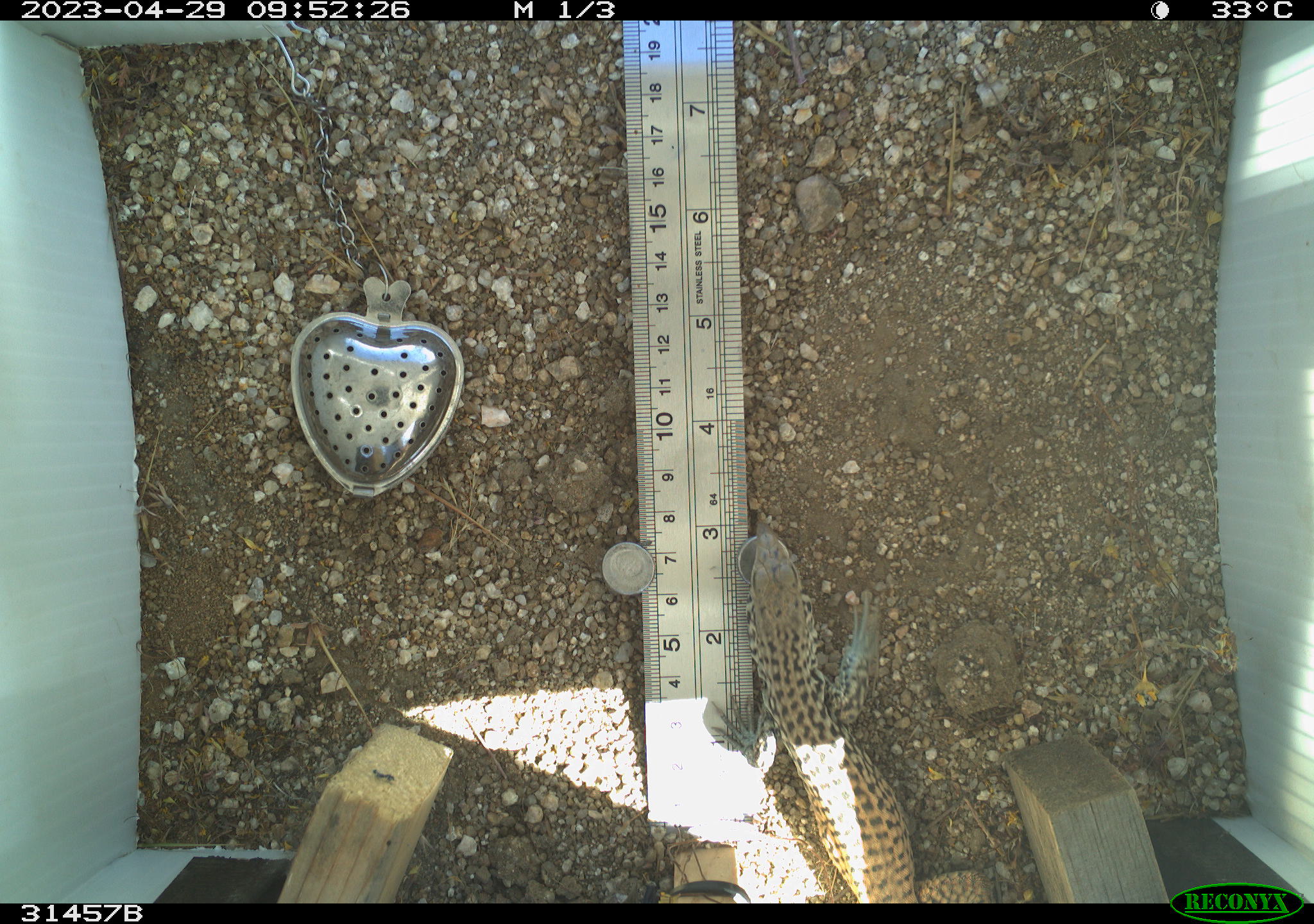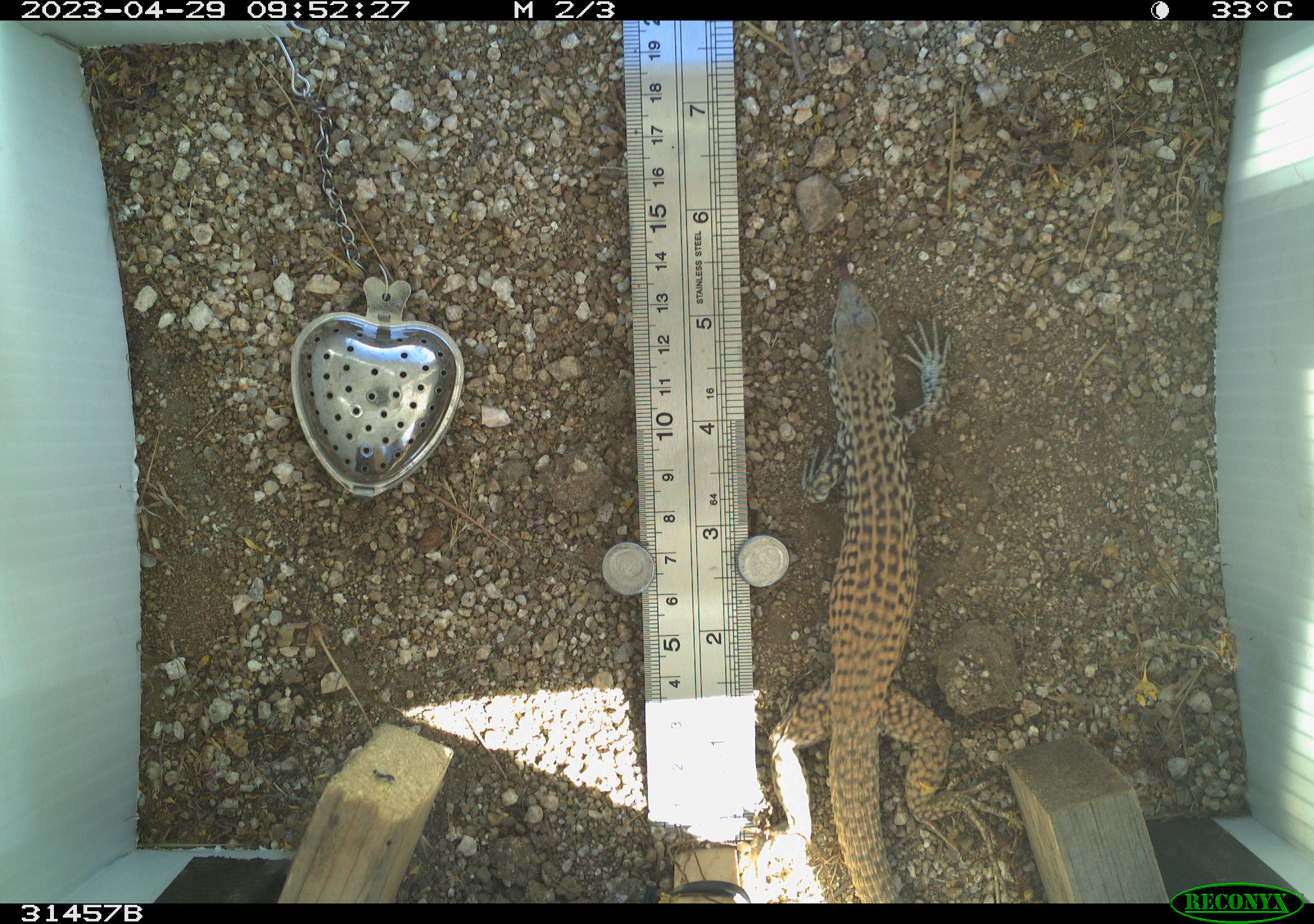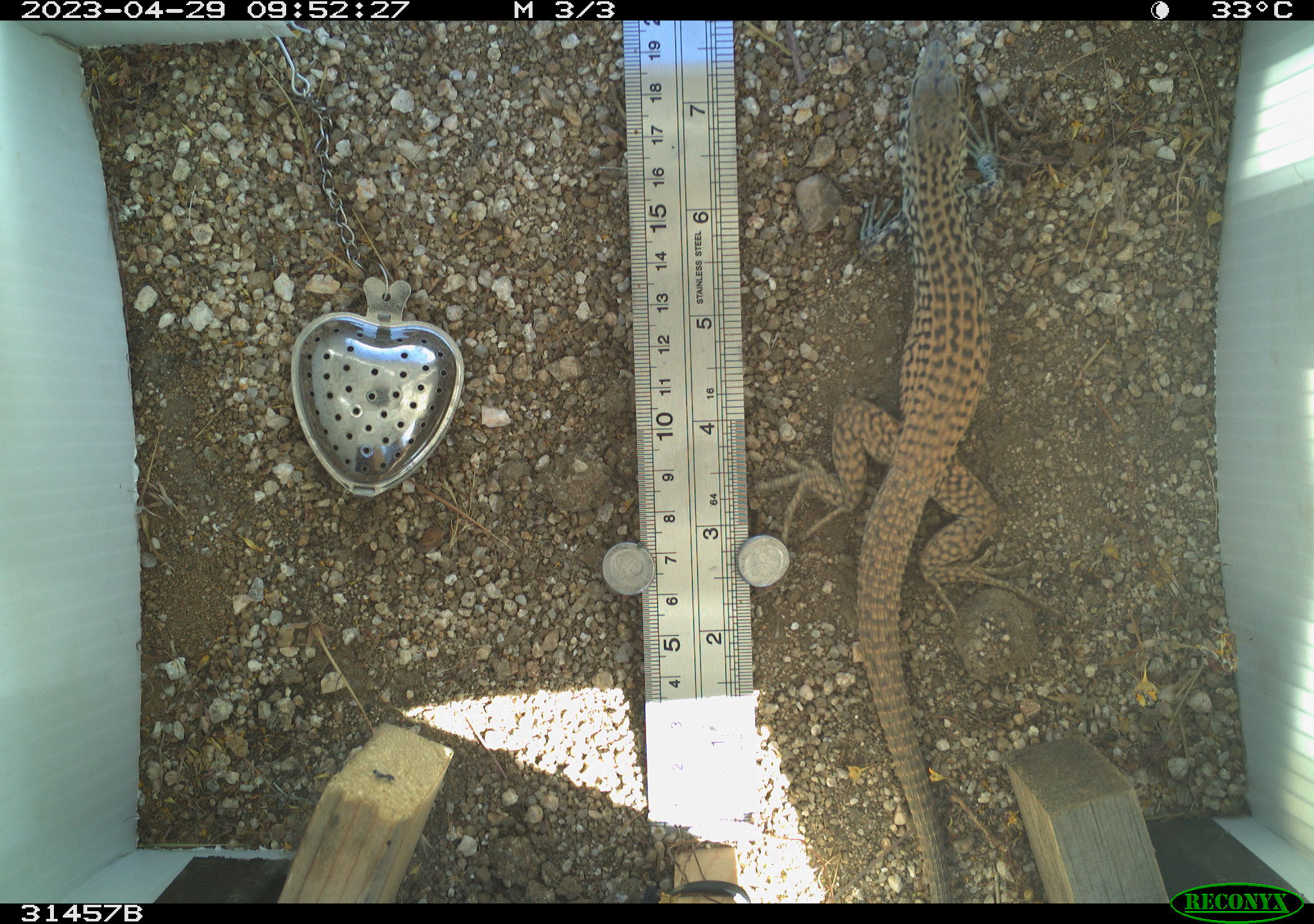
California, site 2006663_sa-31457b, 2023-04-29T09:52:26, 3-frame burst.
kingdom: Animalia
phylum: Chordata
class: Reptilia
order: Squamata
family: Teiidae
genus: Aspidoscelis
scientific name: Aspidoscelis tigris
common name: western whiptail